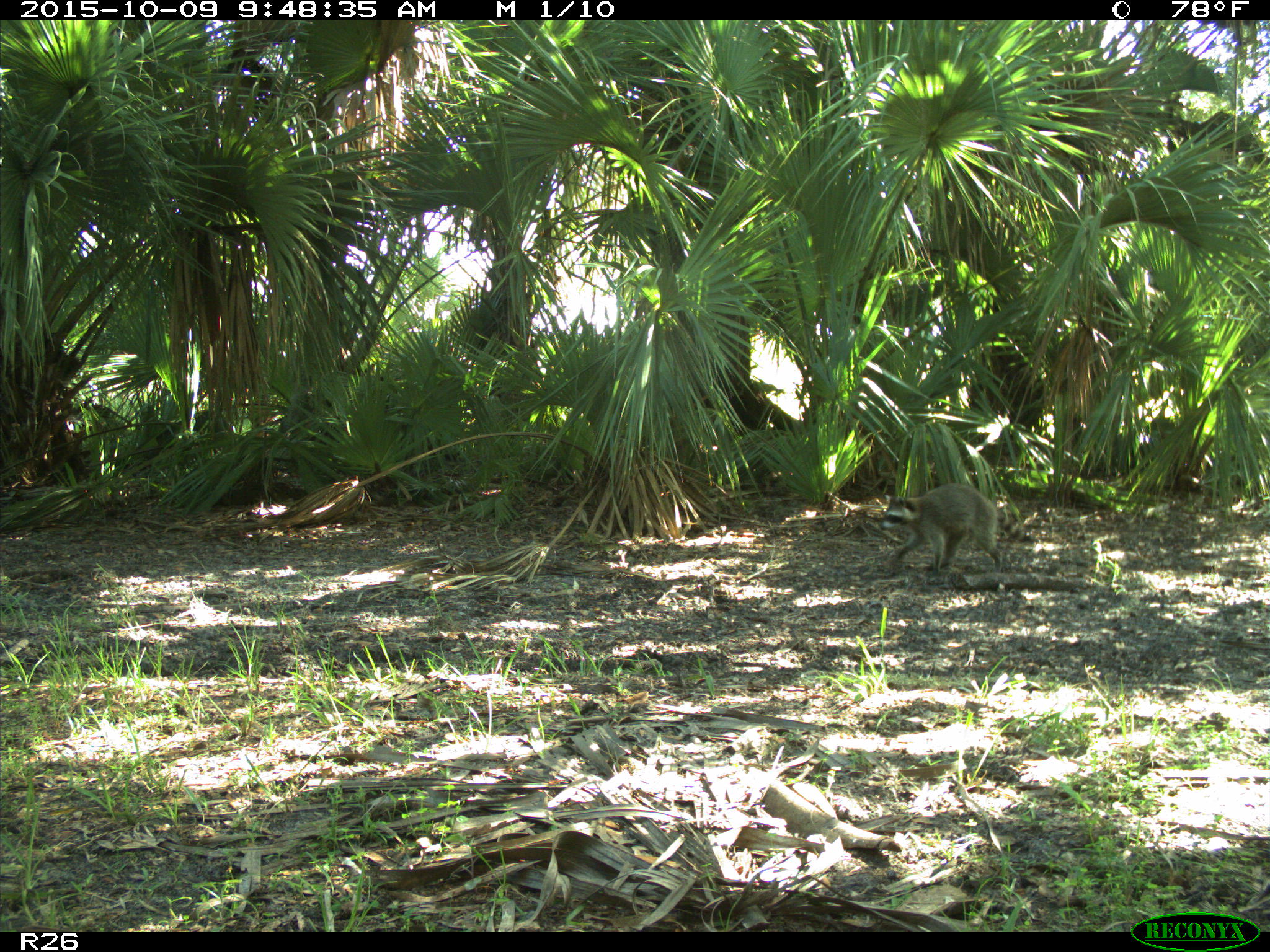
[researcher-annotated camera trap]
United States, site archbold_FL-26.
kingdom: Animalia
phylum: Chordata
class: Mammalia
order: Carnivora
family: Procyonidae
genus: Procyon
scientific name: Procyon lotor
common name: common raccoon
Procyon lotor (common raccoon).